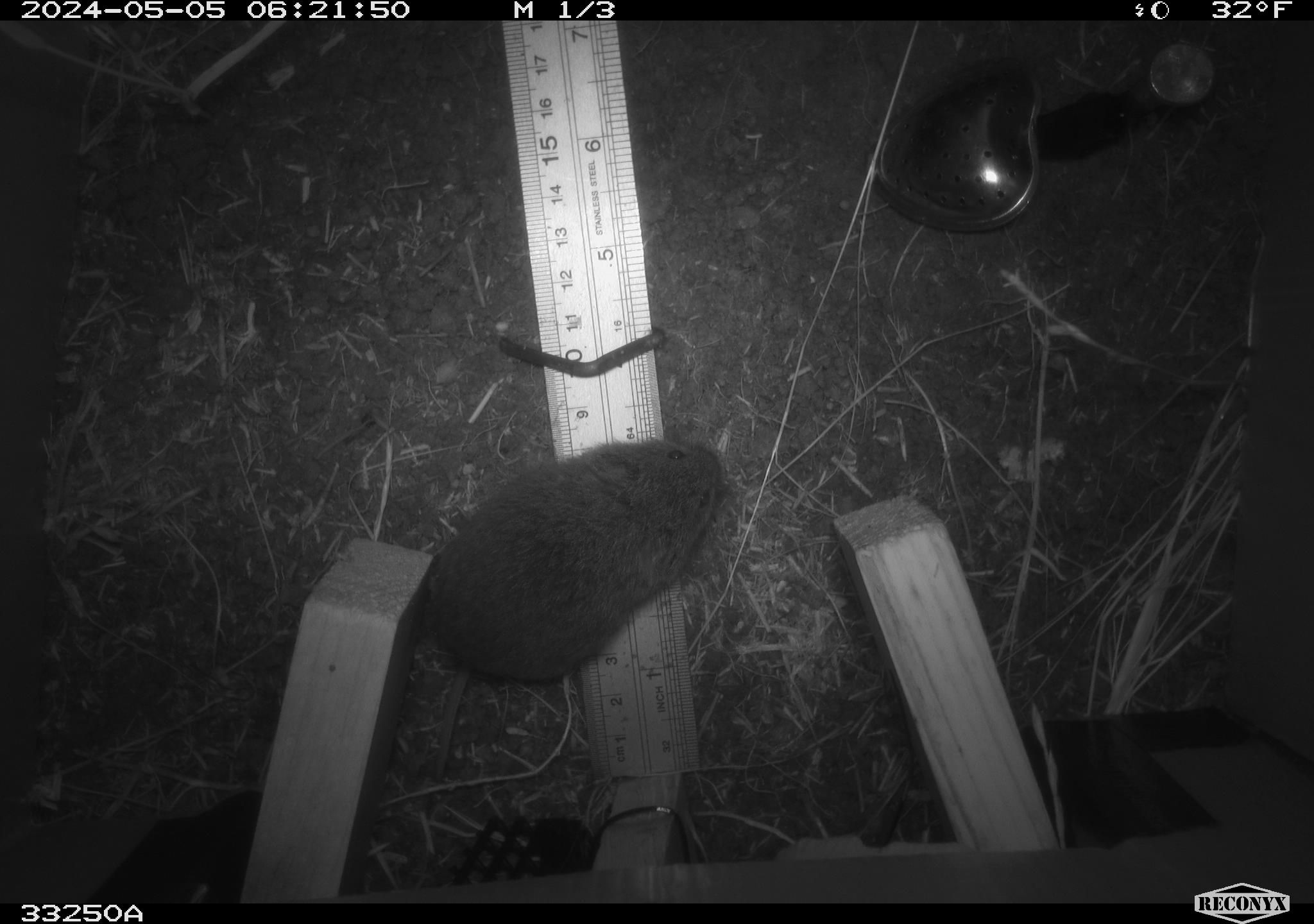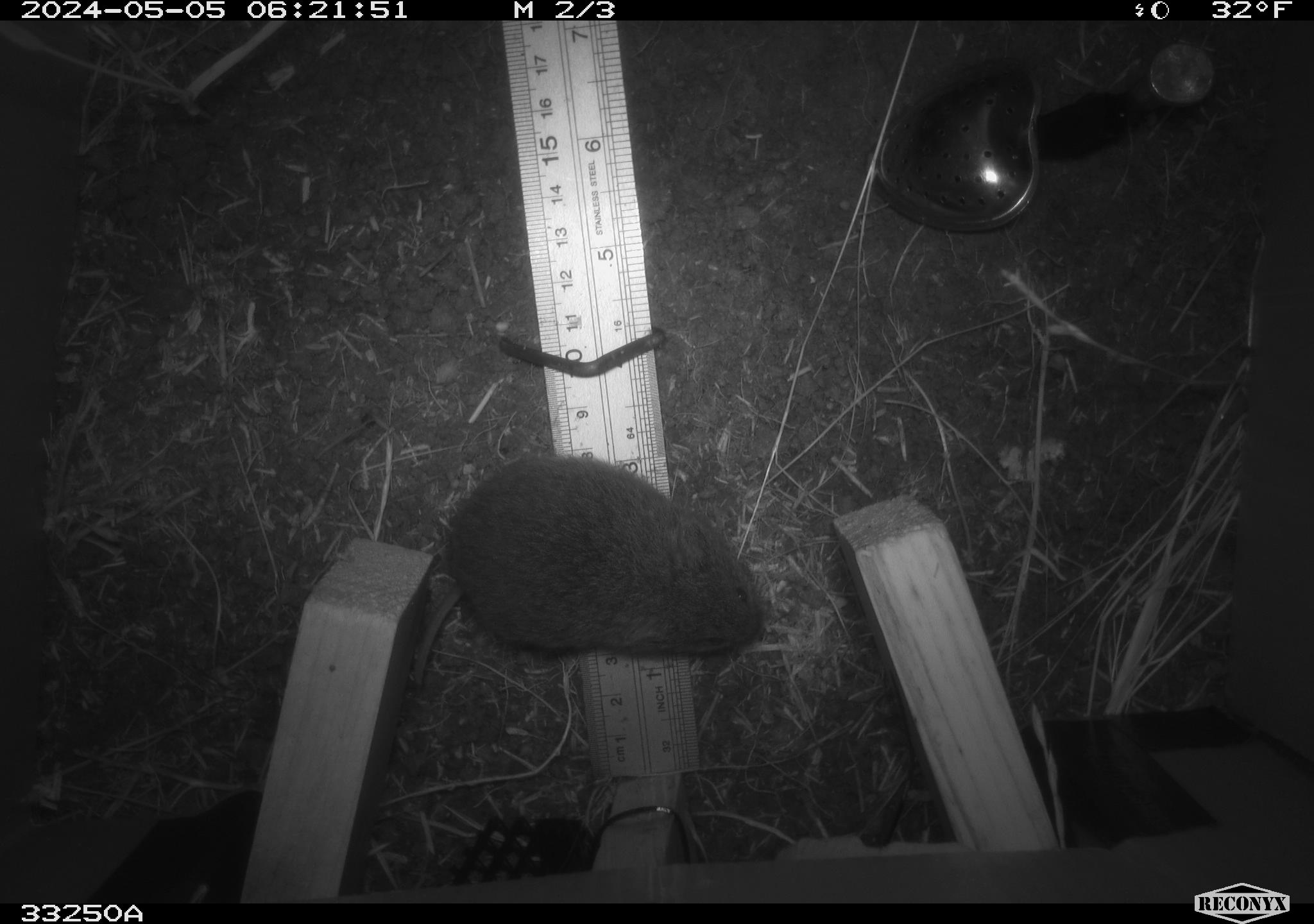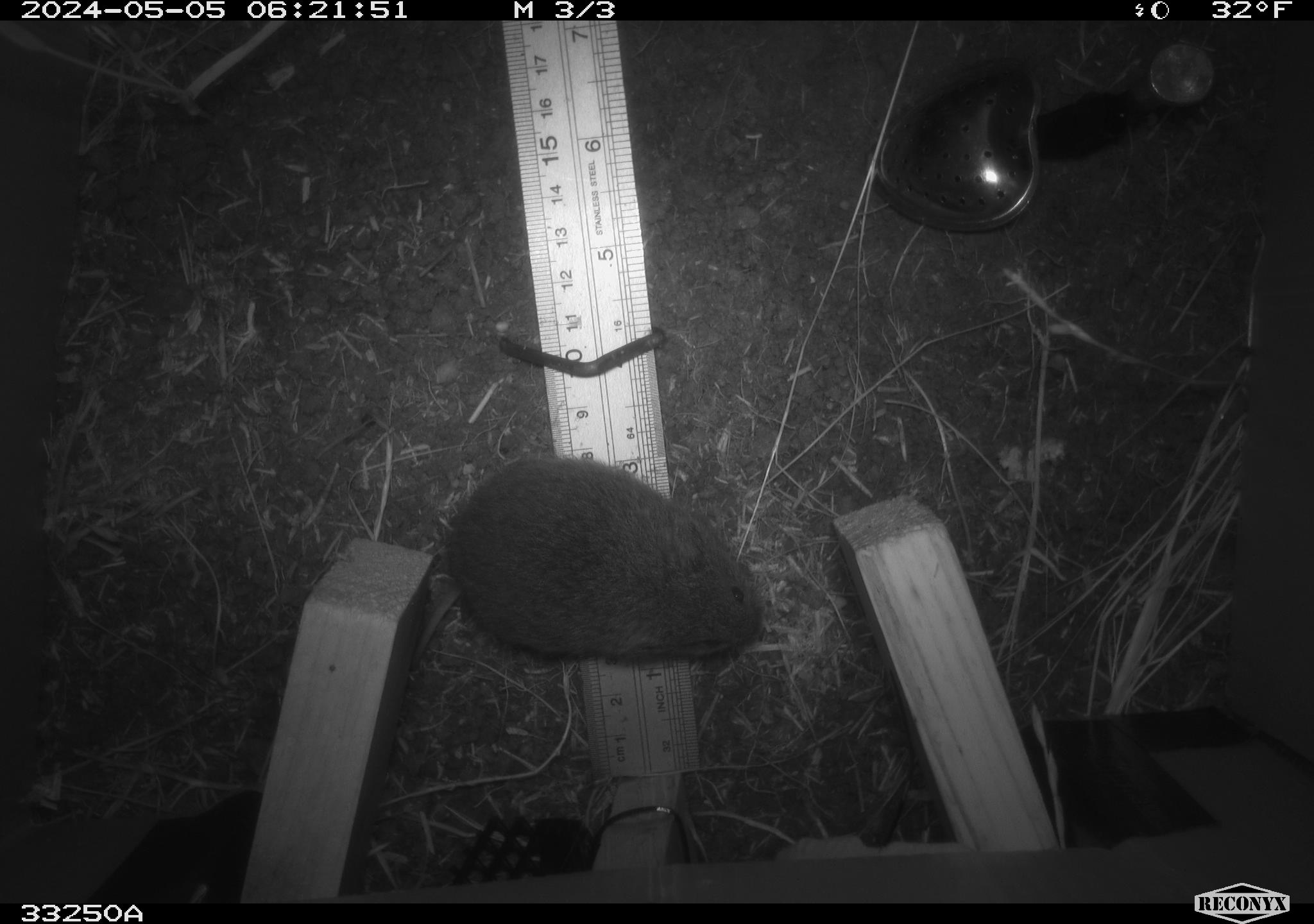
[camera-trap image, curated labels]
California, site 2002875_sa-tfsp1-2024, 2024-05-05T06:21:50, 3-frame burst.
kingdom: Animalia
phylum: Chordata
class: Mammalia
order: Rodentia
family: Cricetidae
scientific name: Arvicolinae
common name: voles, lemmings, and muskrats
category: arvicolinae subfamily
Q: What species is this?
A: Arvicolinae subfamily (voles, lemmings, and muskrats) (Arvicolinae).